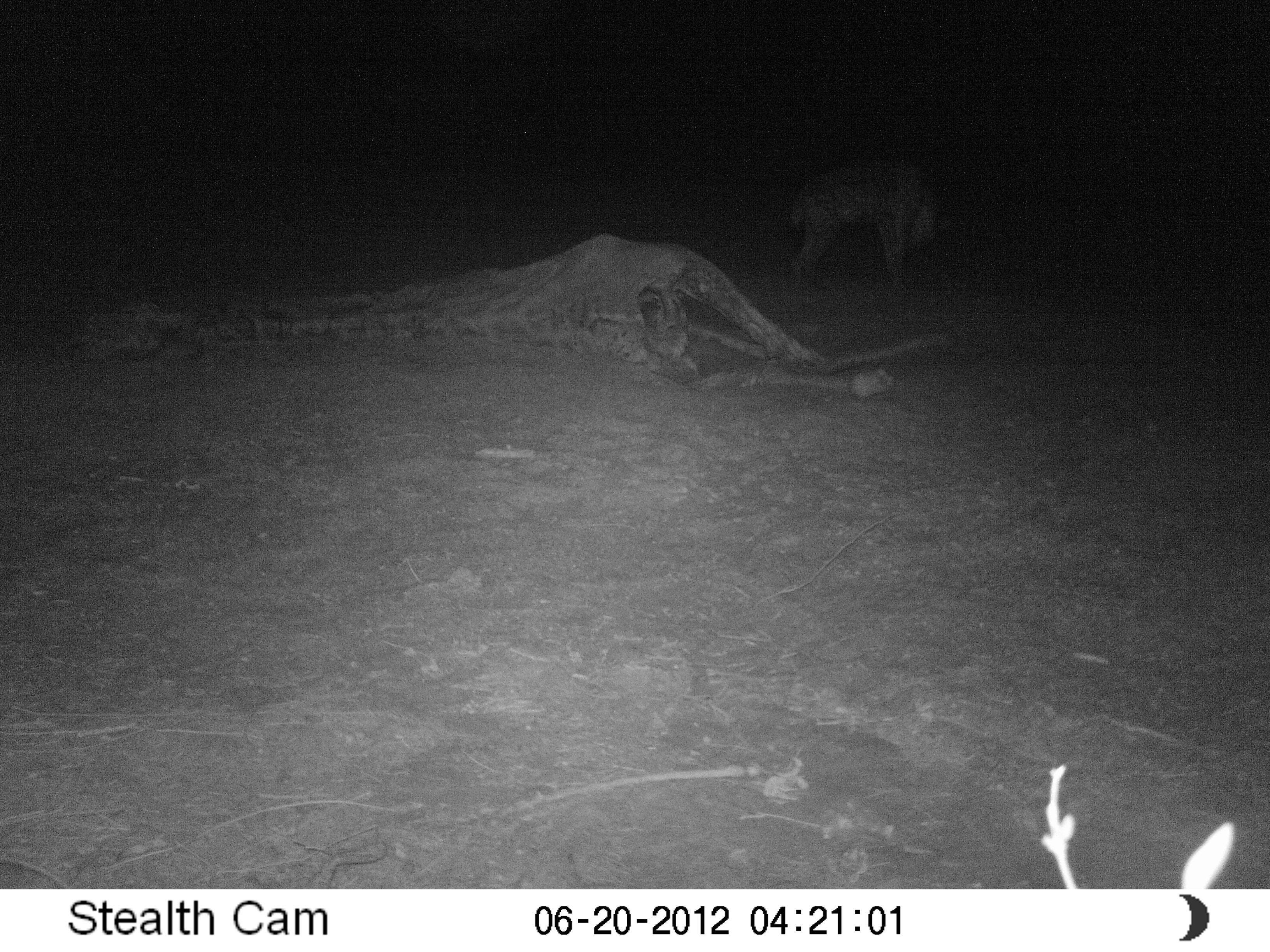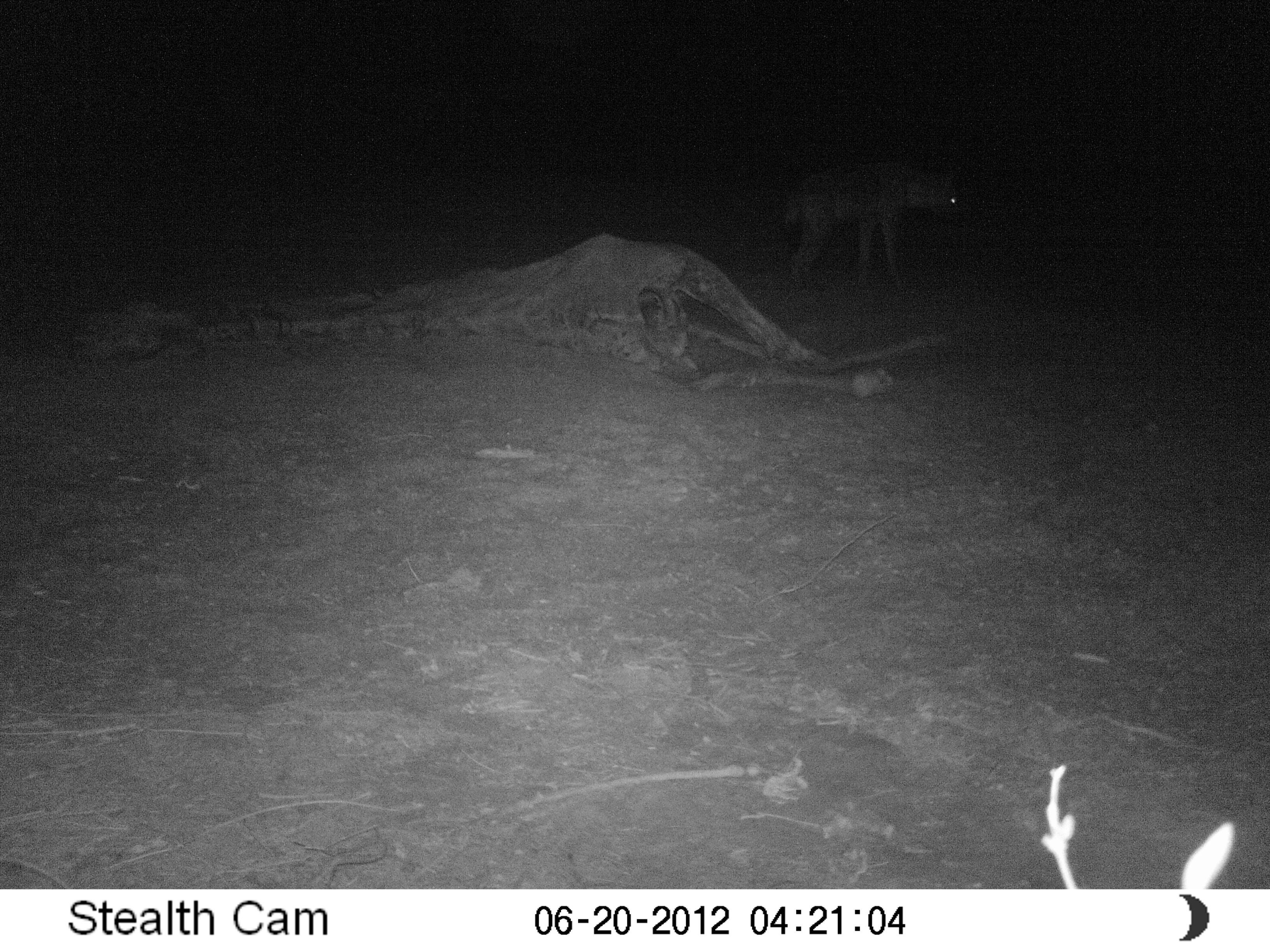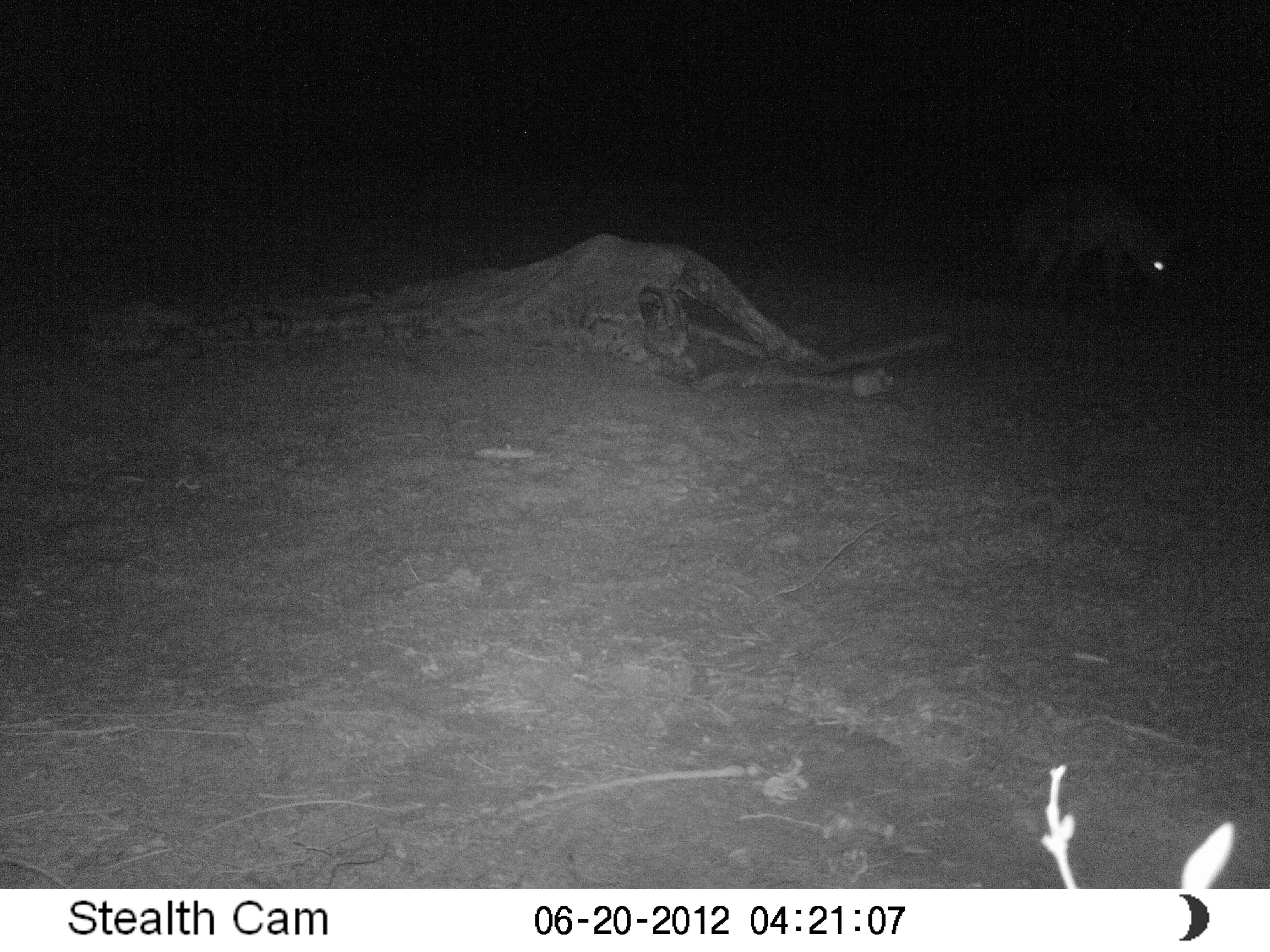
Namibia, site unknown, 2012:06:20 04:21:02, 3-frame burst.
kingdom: Animalia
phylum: Chordata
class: Mammalia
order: Carnivora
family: Hyaenidae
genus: Crocuta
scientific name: Crocuta crocuta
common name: spotted hyena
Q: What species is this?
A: Crocuta crocuta (spotted hyena).